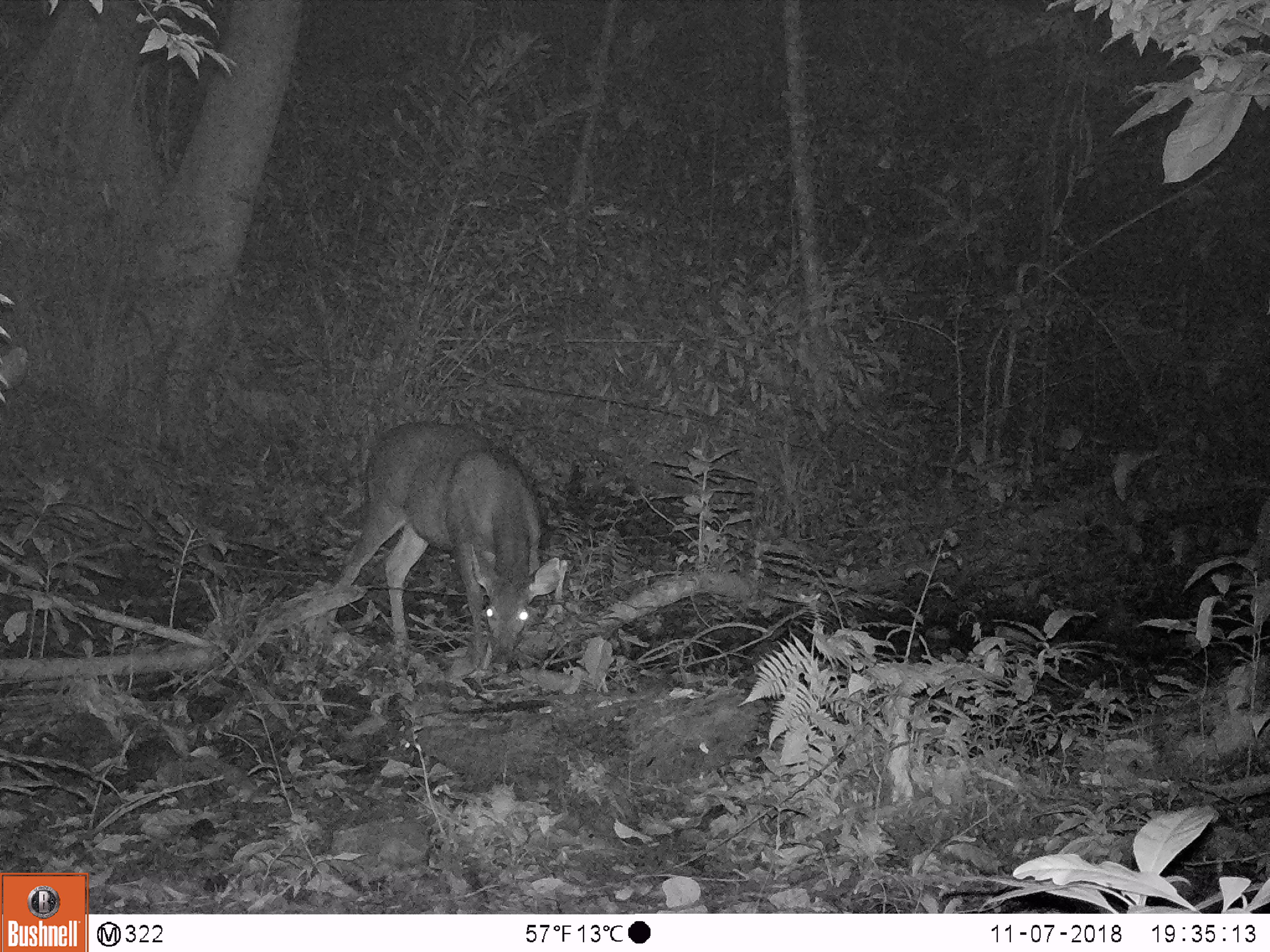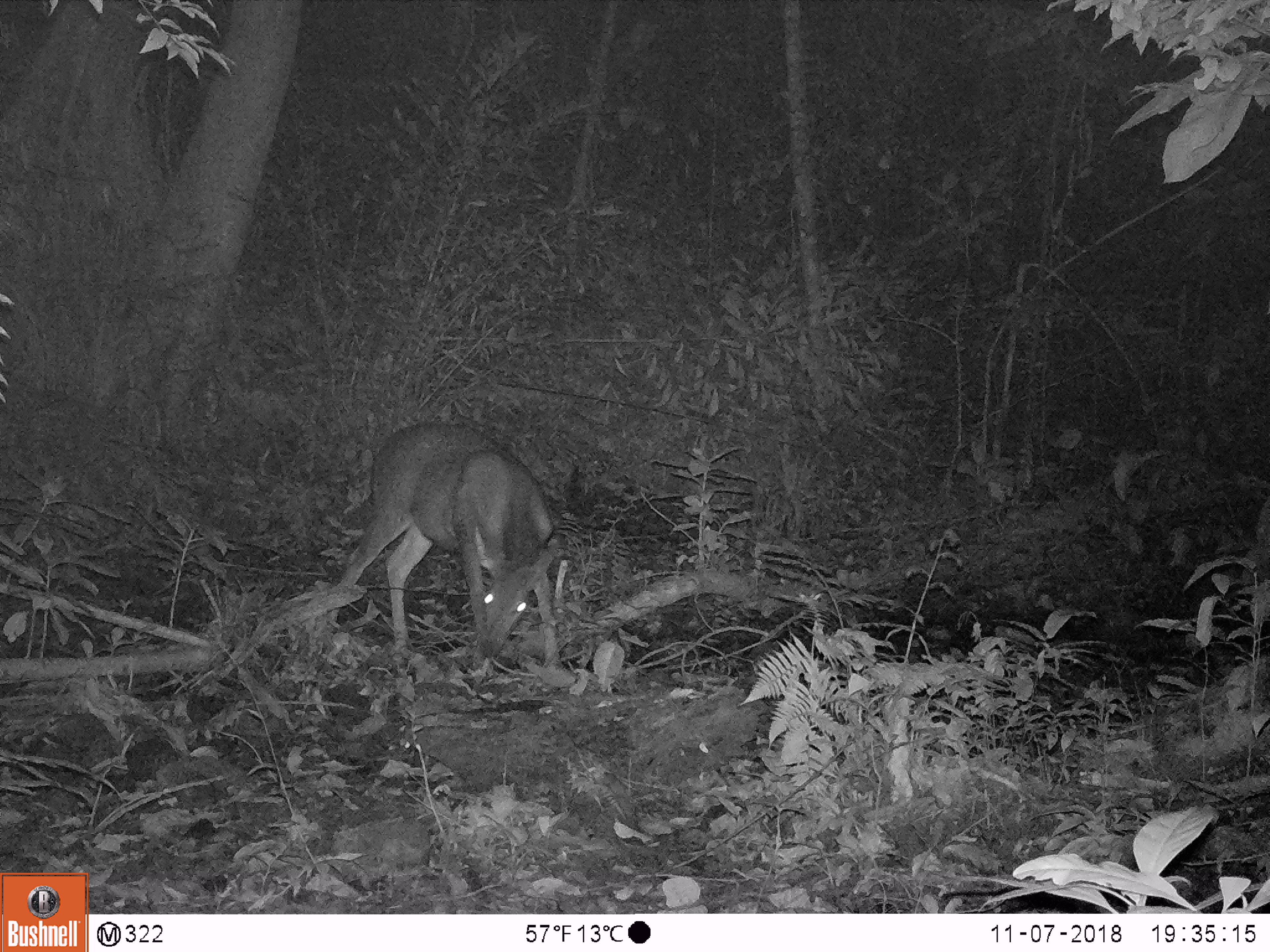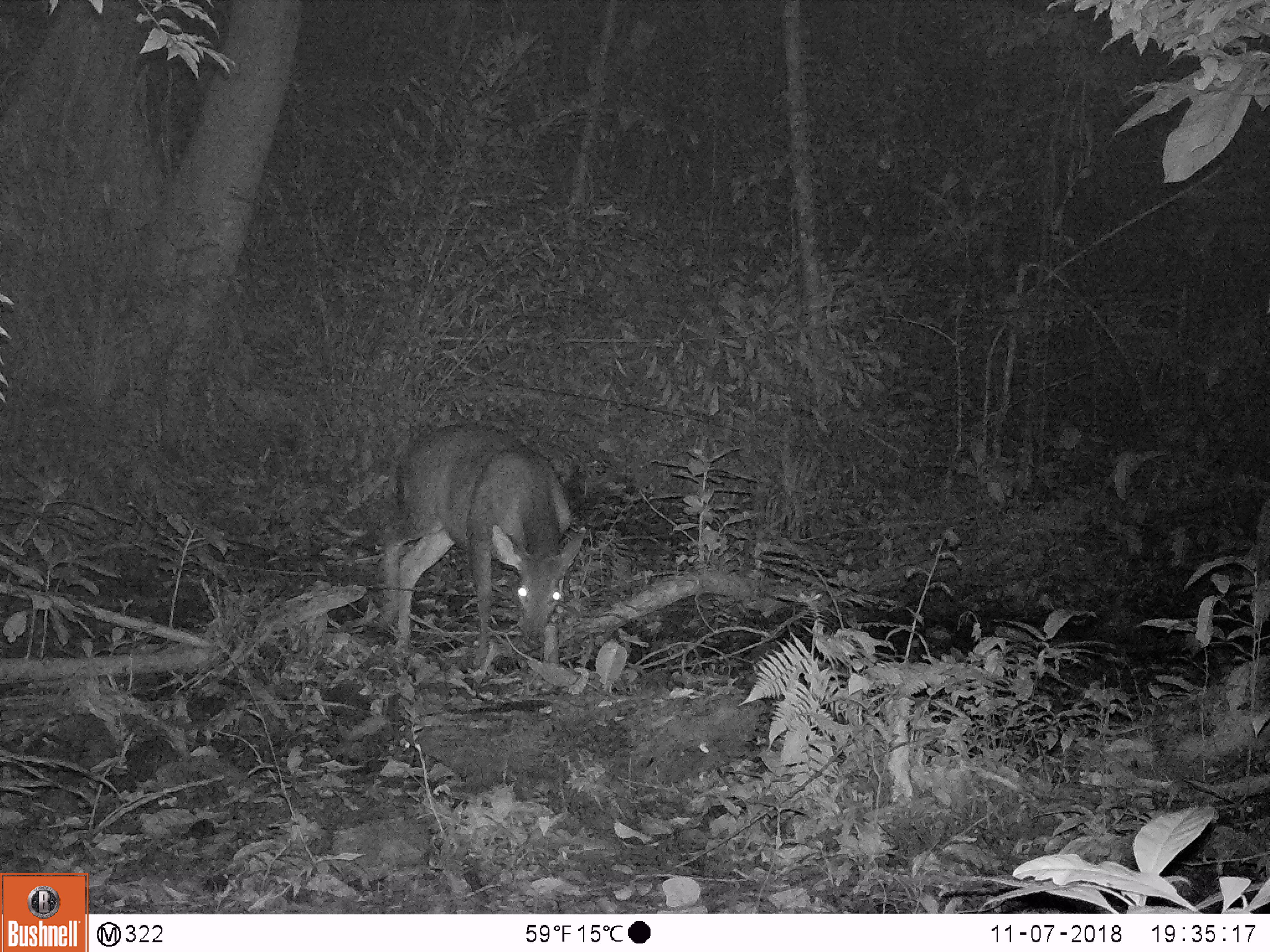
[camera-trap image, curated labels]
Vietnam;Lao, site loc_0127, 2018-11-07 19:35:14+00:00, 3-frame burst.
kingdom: Animalia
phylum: Chordata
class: Mammalia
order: Artiodactyla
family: Cervidae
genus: Rusa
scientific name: Rusa unicolor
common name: sambar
Sambar (Rusa unicolor). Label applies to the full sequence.